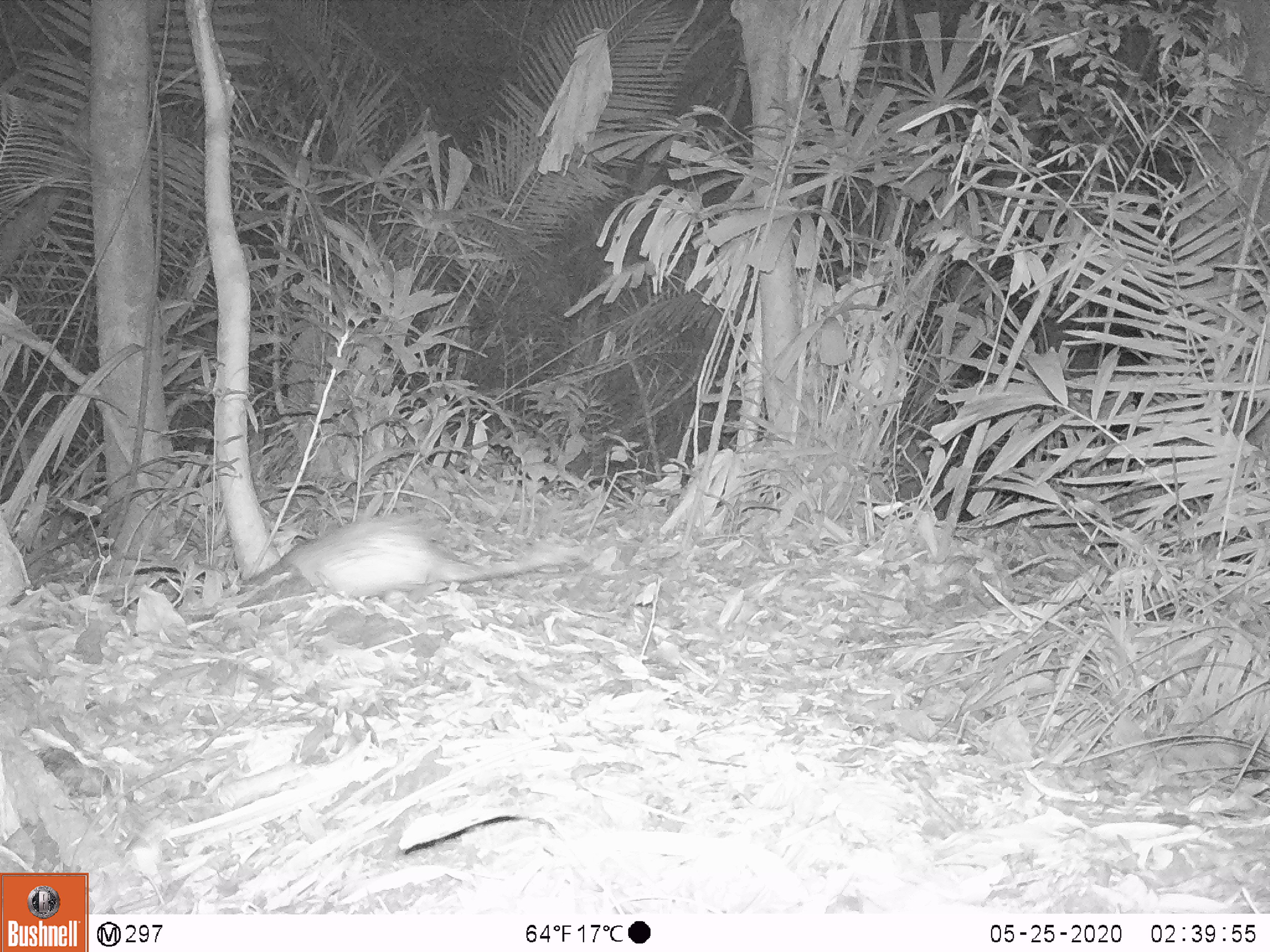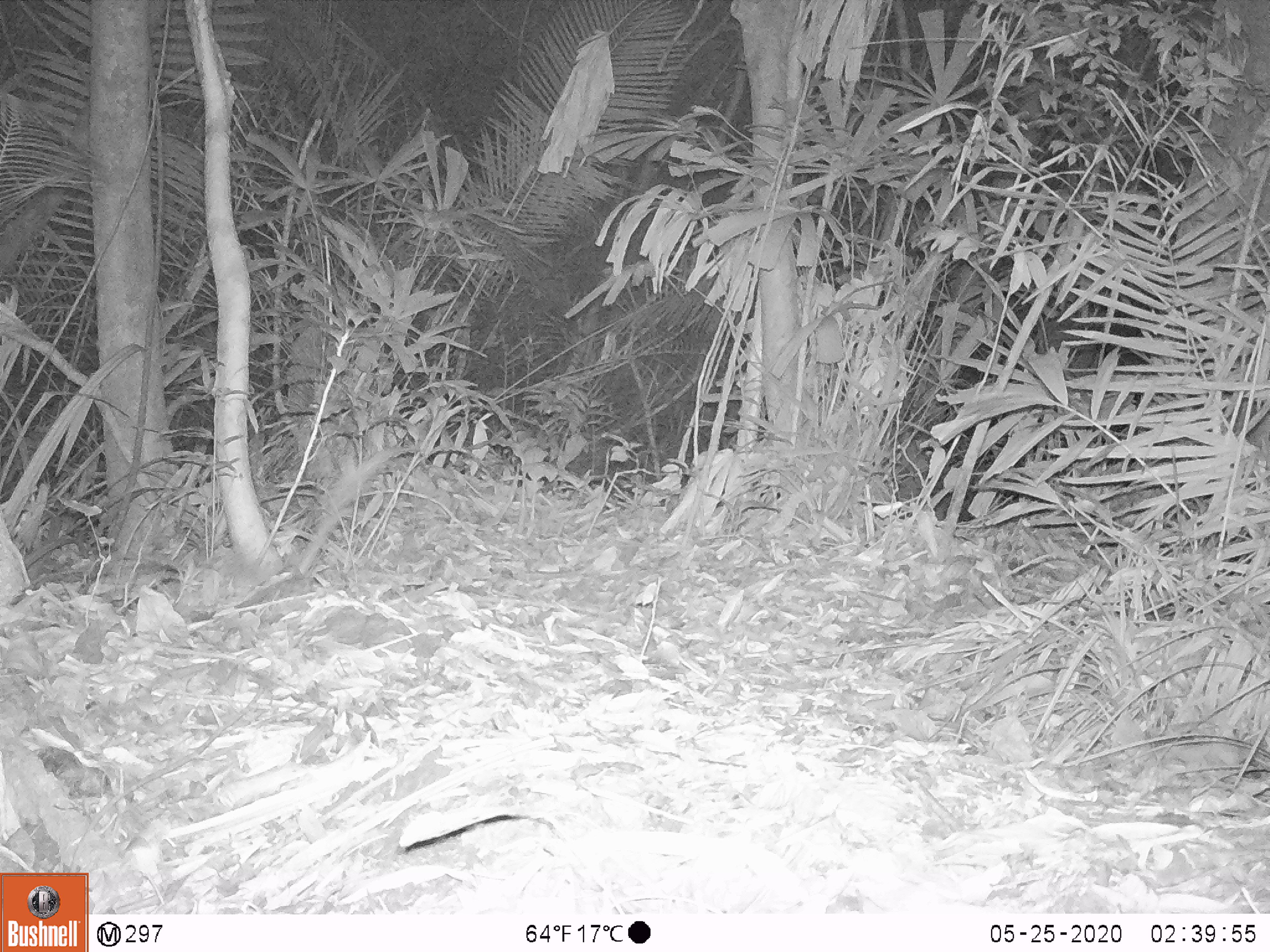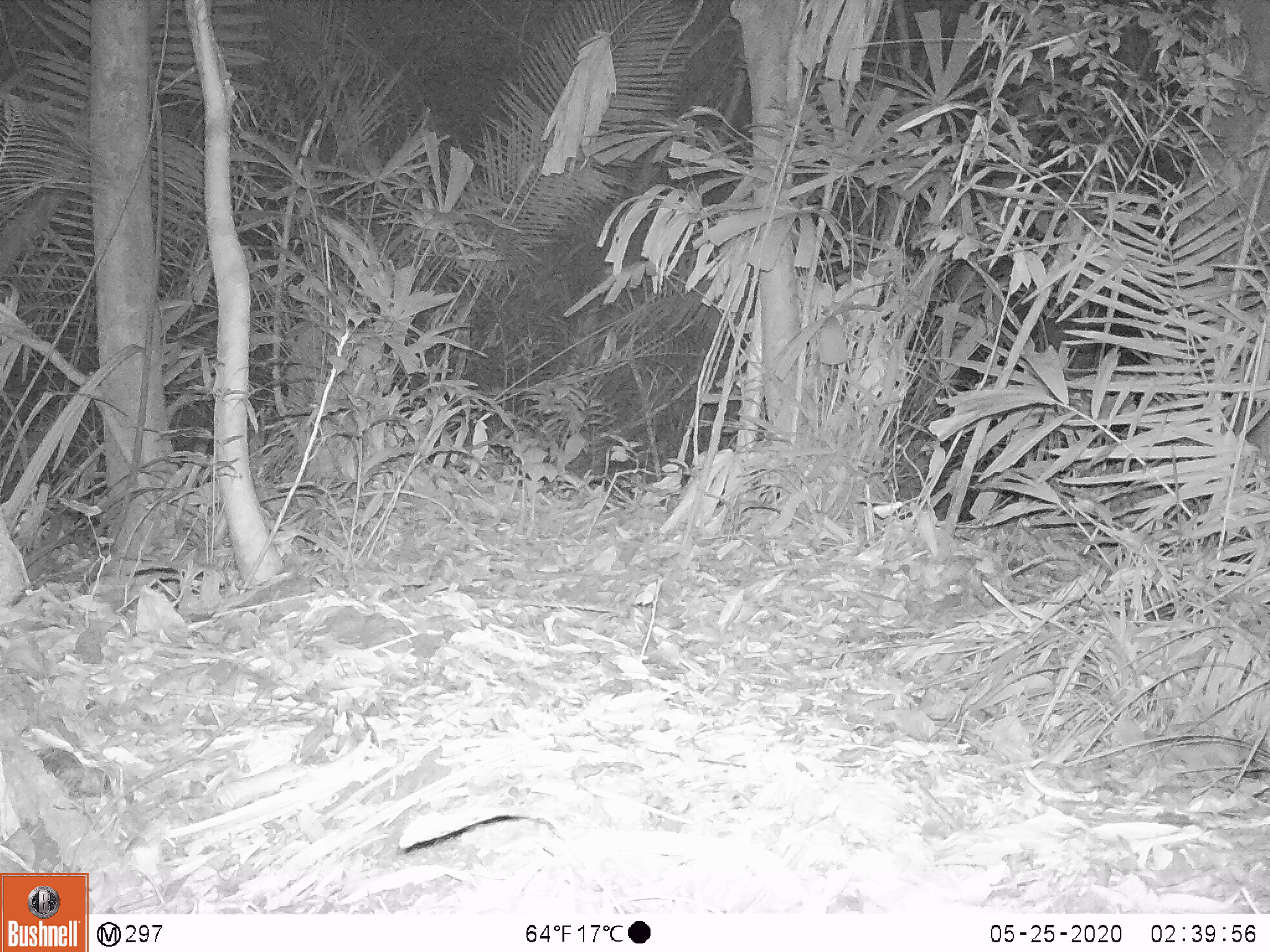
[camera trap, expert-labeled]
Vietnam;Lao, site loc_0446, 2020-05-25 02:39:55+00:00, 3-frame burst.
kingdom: Animalia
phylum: Chordata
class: Mammalia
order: Rodentia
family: Hystricidae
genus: Atherurus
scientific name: Atherurus macrourus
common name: asiatic brush-tailed porcupine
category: asiatic brush tailed porcupine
Asiatic brush tailed porcupine (asiatic brush-tailed porcupine) (Atherurus macrourus). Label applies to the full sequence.